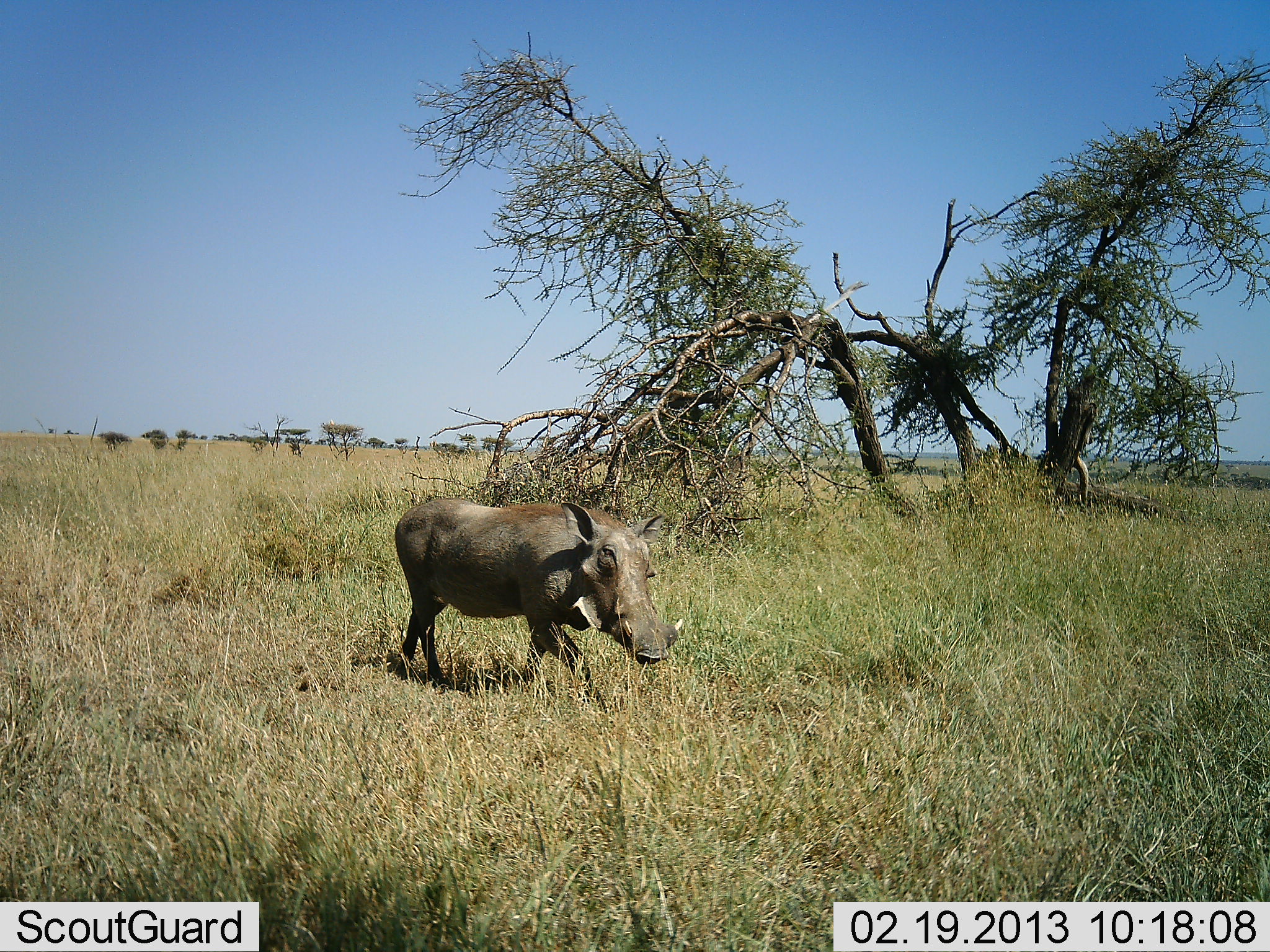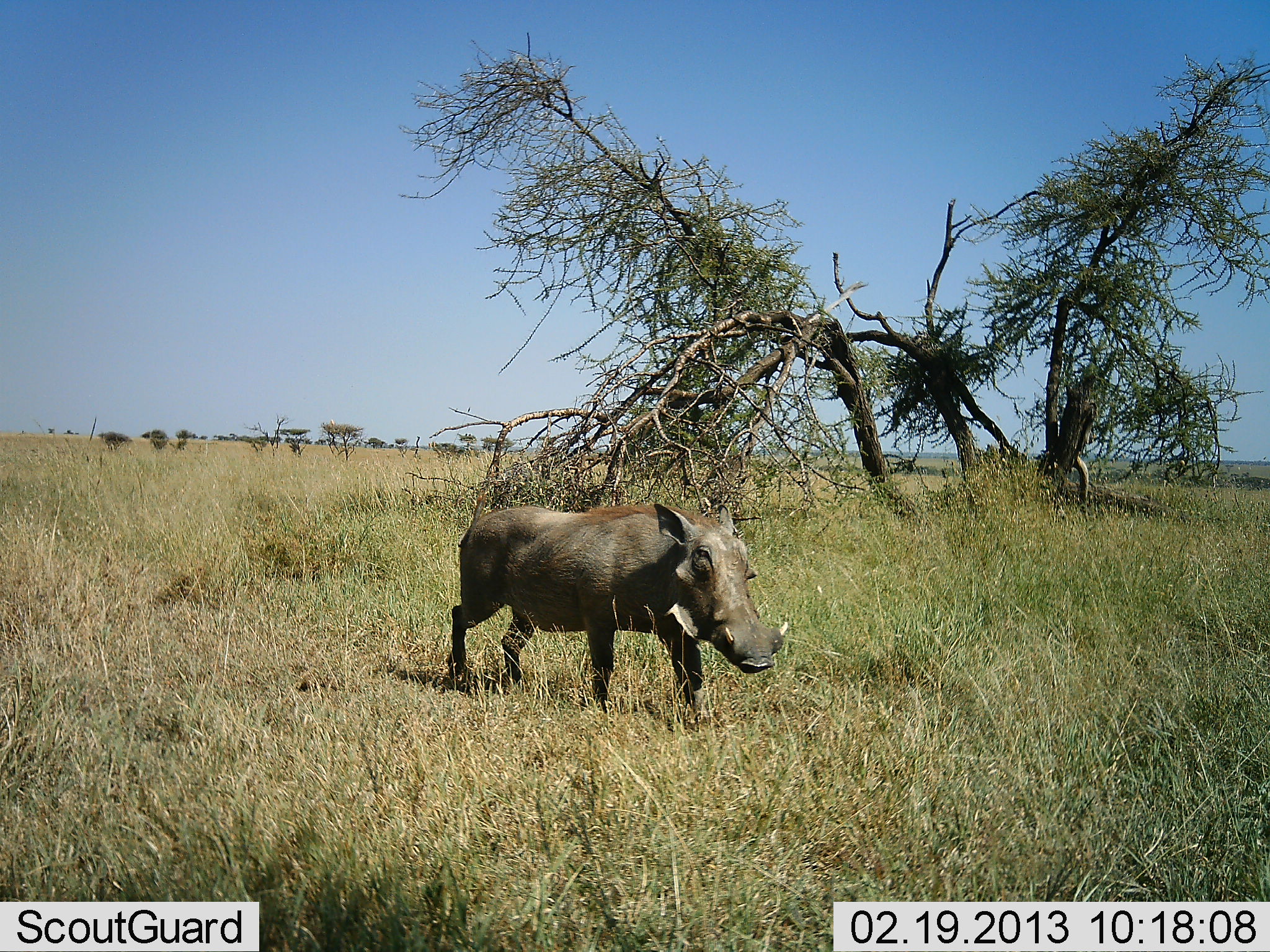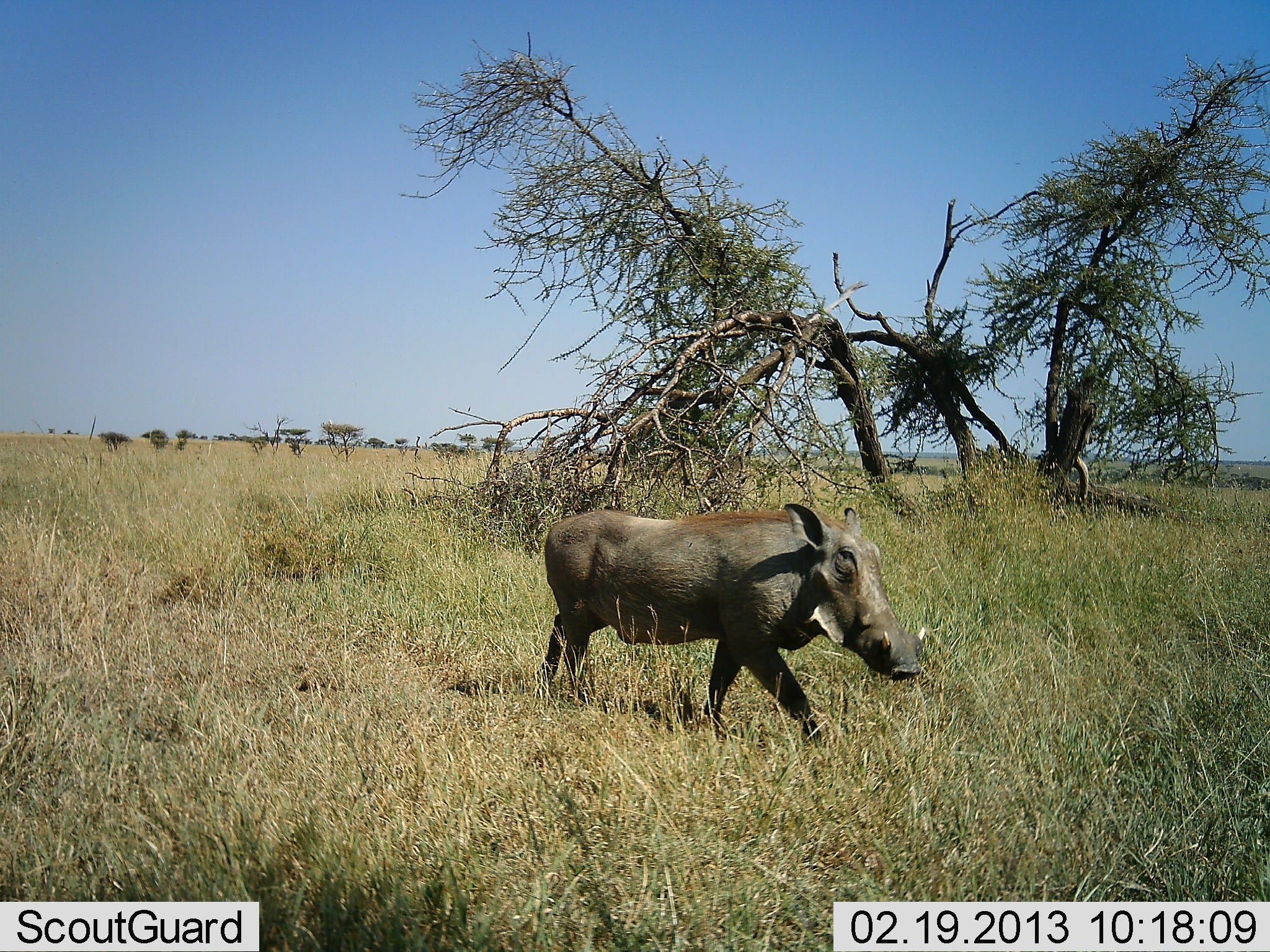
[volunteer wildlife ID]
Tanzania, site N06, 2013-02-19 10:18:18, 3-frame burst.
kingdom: Animalia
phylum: Chordata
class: Mammalia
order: Artiodactyla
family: Suidae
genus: Phacochoerus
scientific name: Phacochoerus africanus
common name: warthog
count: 1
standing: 3%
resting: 0%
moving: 100%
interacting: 0%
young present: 0%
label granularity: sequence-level